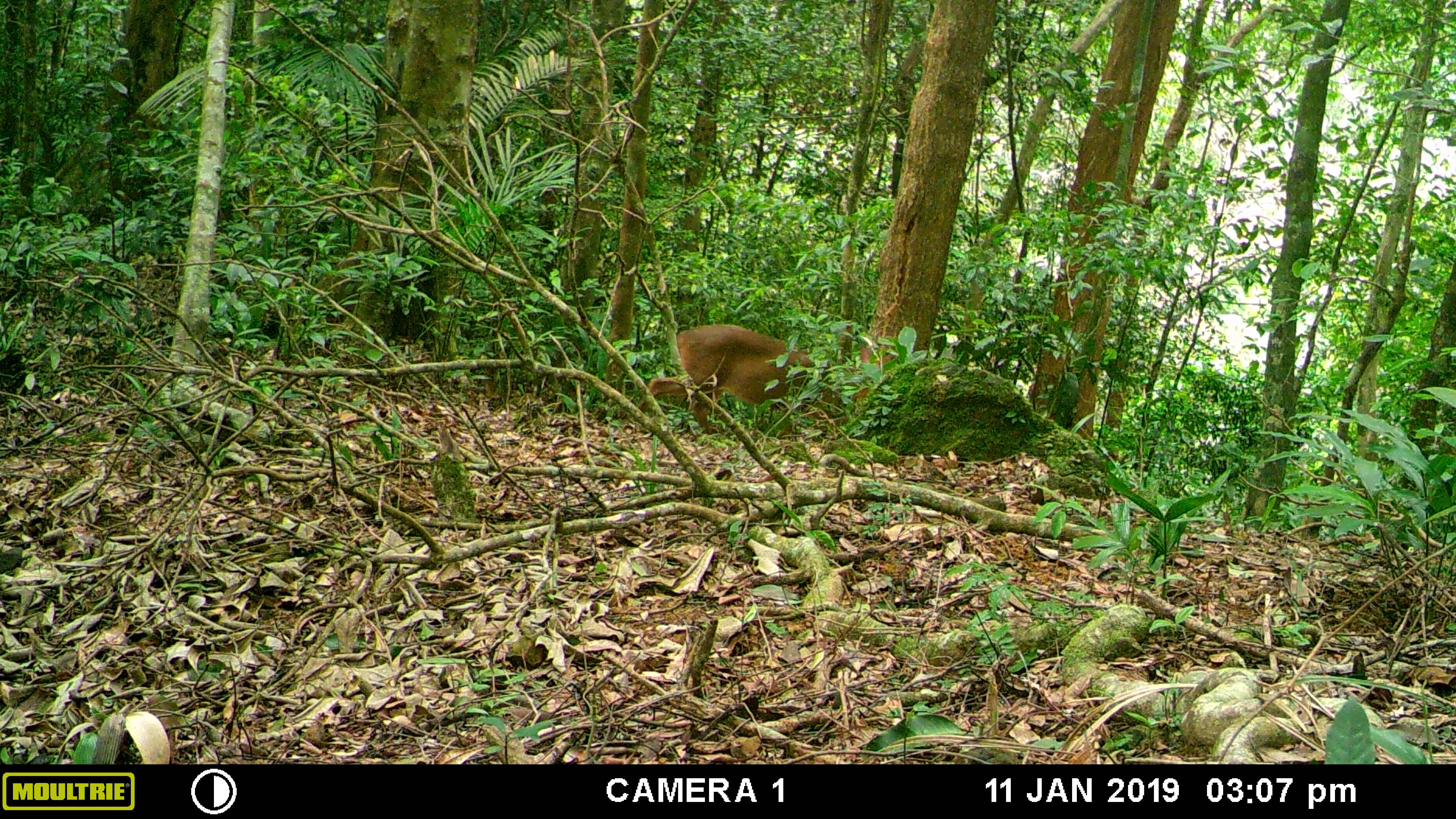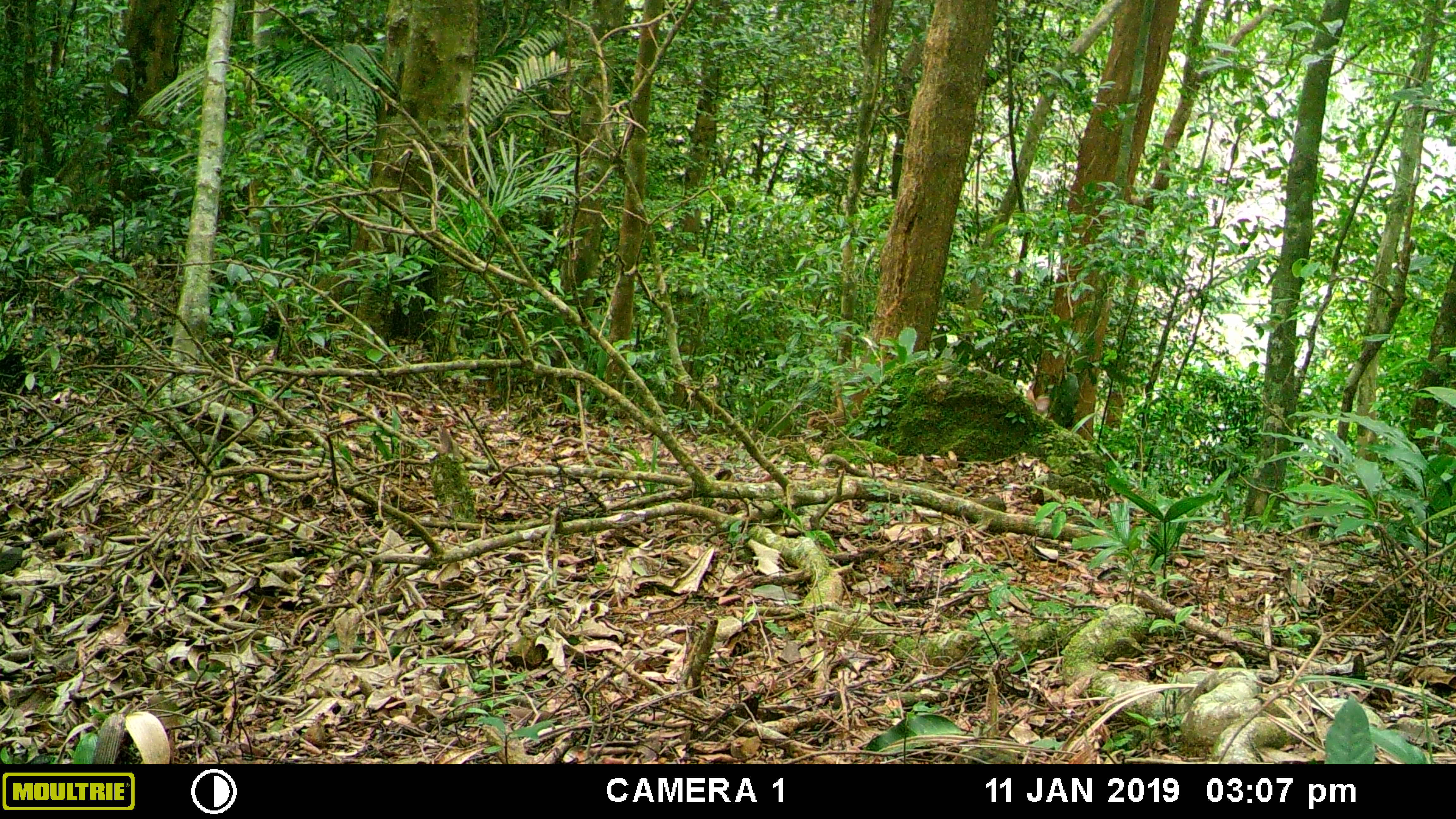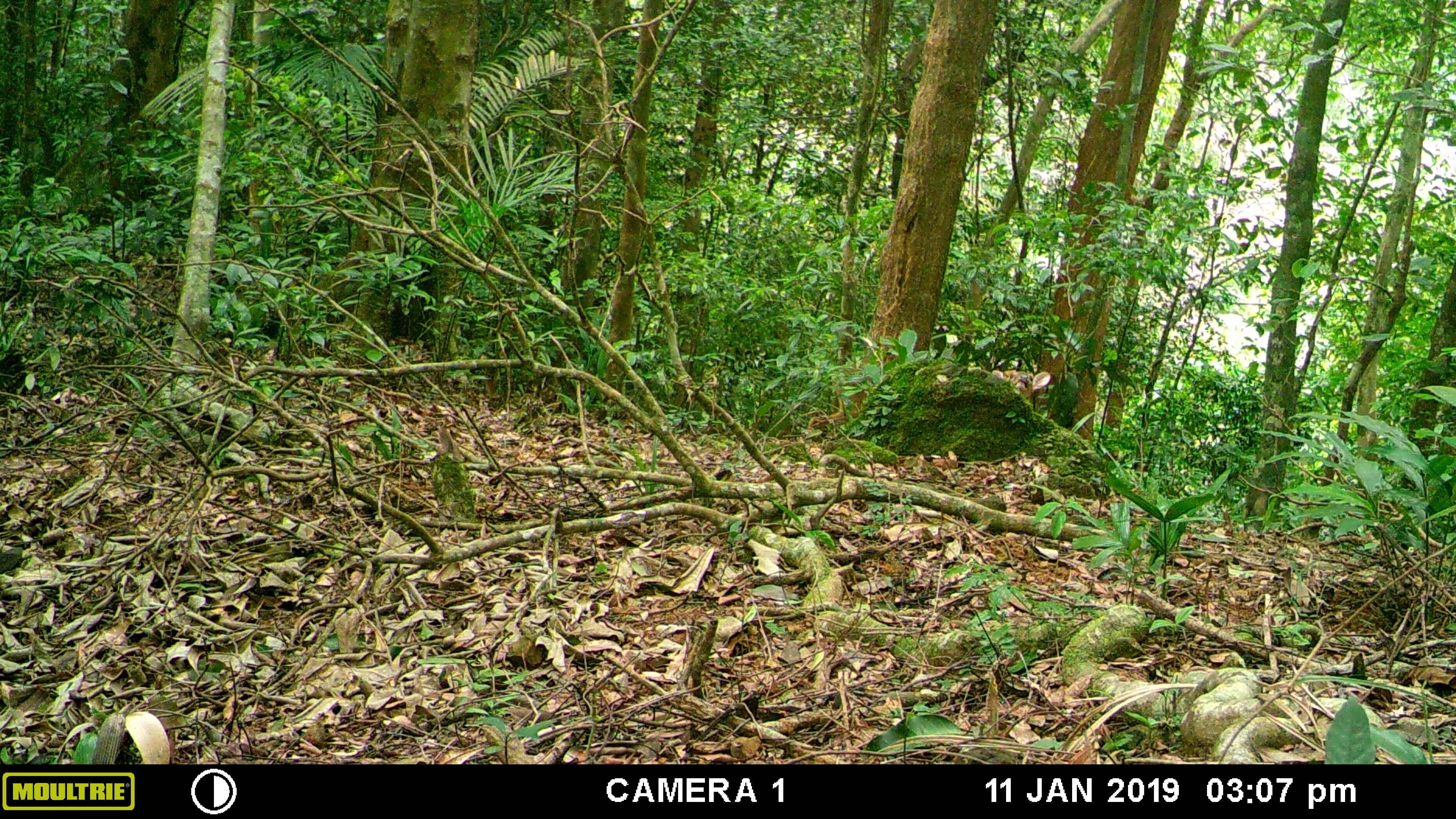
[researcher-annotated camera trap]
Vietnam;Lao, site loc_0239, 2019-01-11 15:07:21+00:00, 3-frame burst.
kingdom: Animalia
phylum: Chordata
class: Mammalia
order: Artiodactyla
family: Cervidae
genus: Muntiacus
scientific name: Muntiacus vuquangensis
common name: large-antlered muntjac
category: large antlered muntjac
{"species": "large antlered muntjac (large-antlered muntjac) (Muntiacus vuquangensis)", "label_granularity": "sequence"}